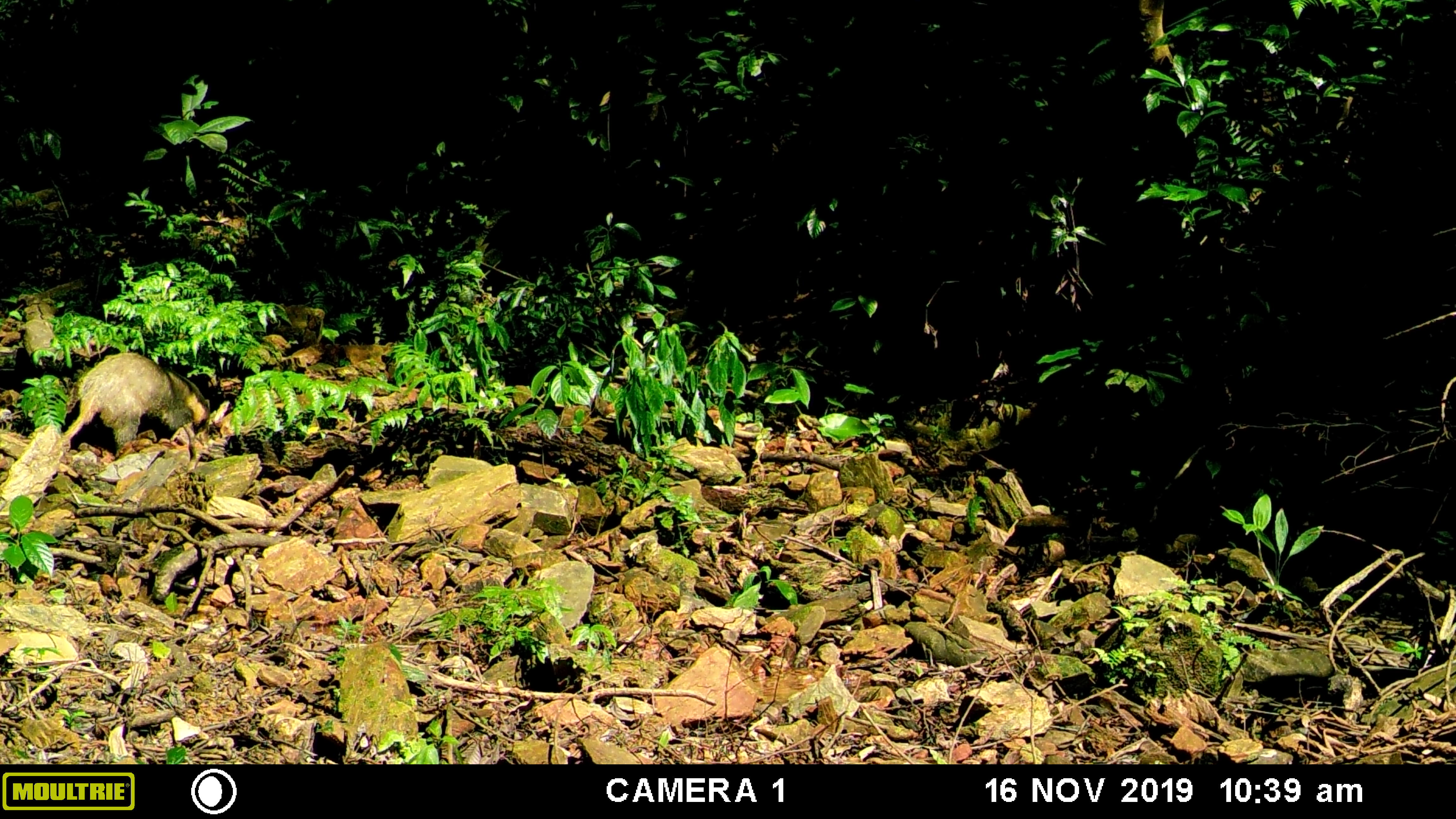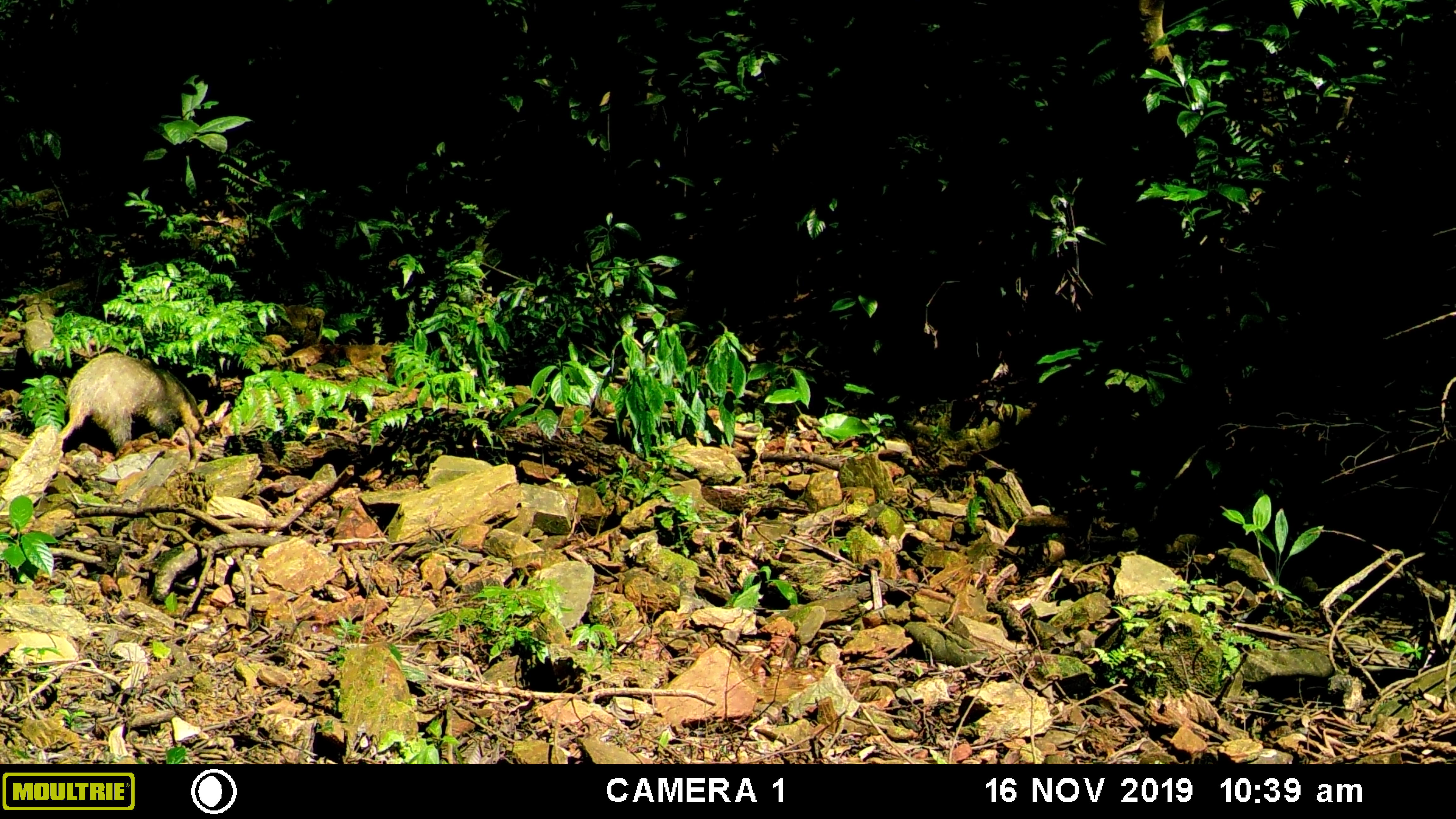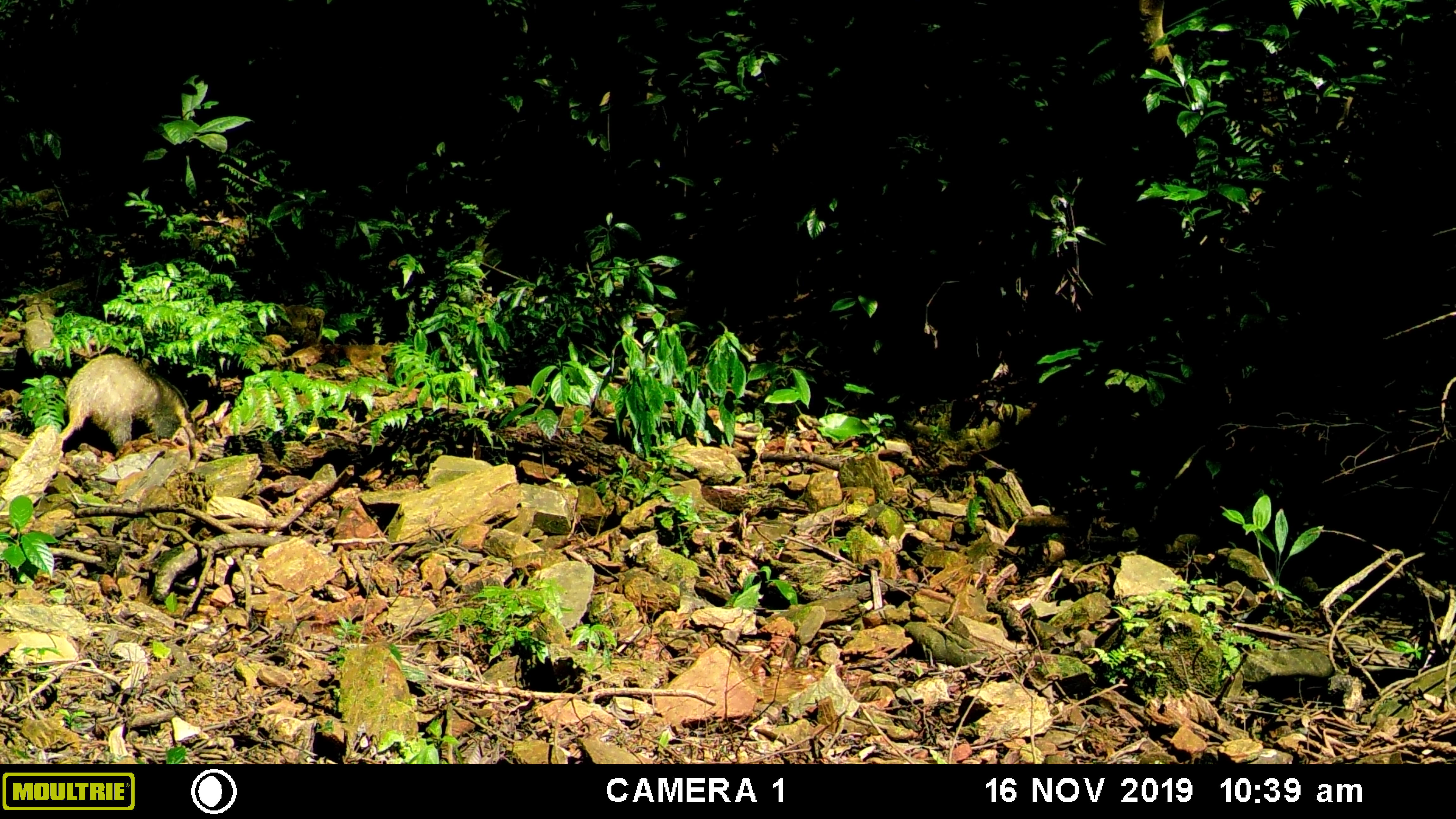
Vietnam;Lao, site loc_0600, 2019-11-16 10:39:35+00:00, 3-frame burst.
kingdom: Animalia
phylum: Chordata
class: Mammalia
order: Carnivora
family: Mustelidae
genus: Arctonyx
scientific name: Arctonyx collaris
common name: hog badger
Hog badger (Arctonyx collaris). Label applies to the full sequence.